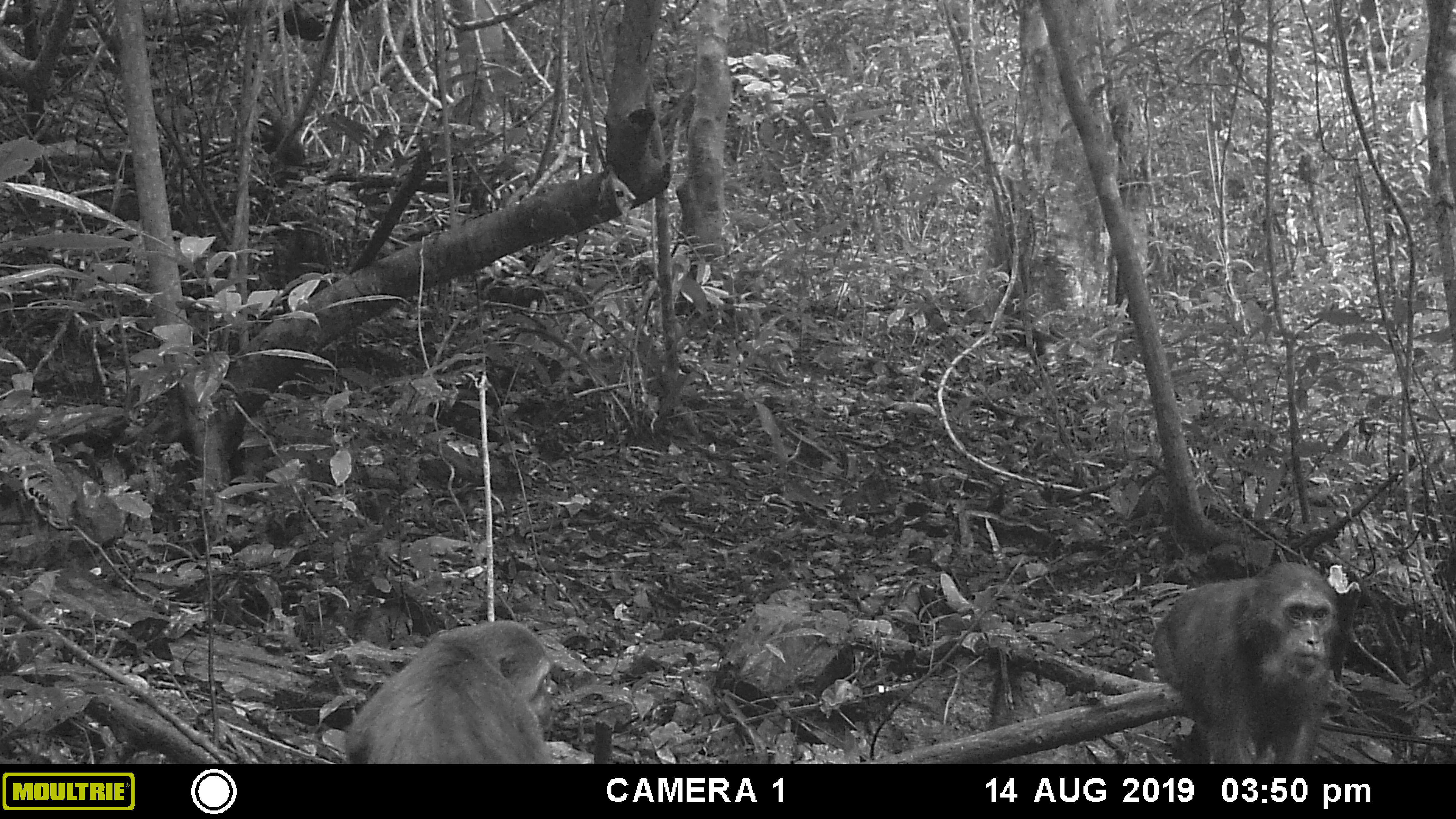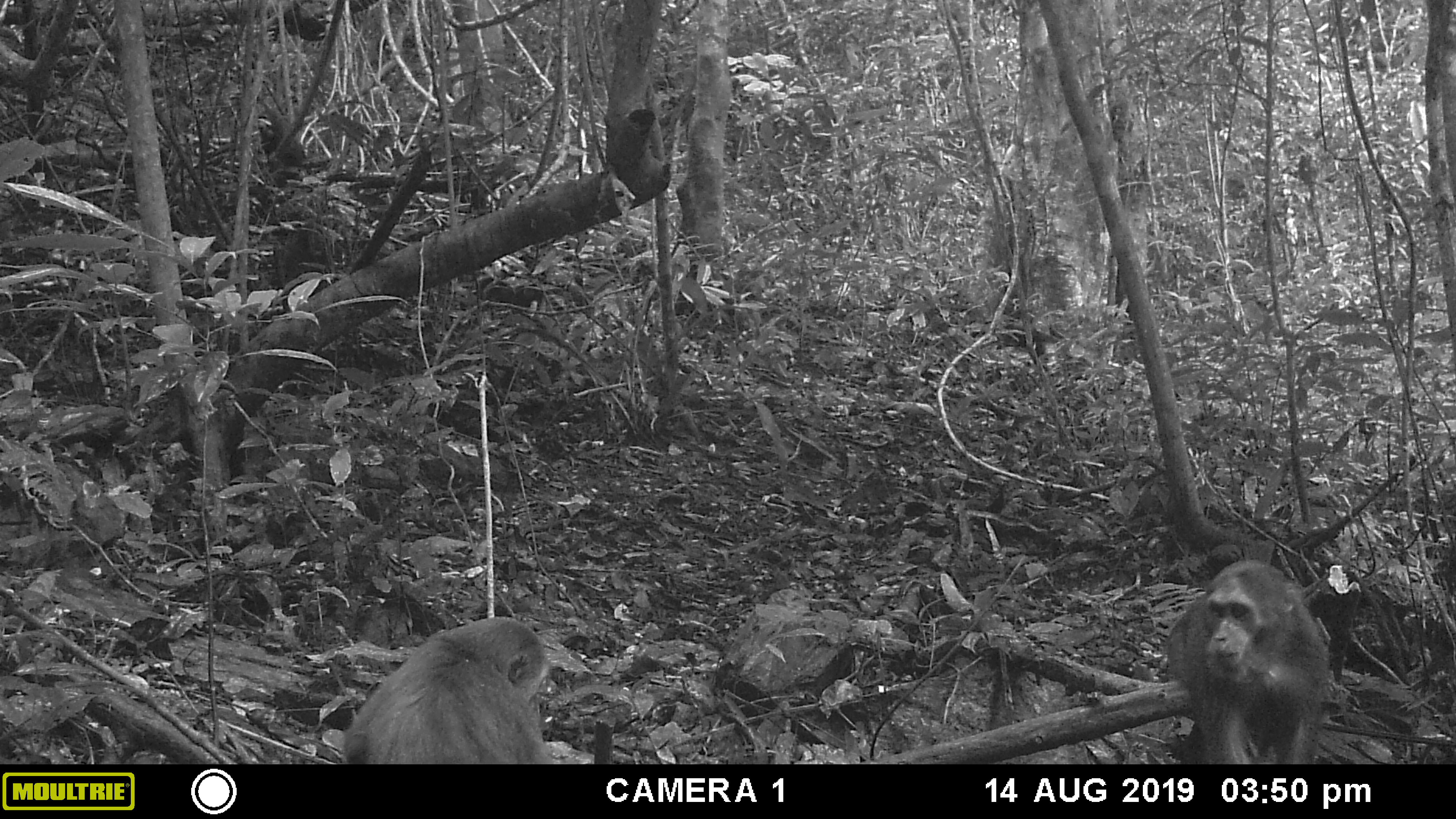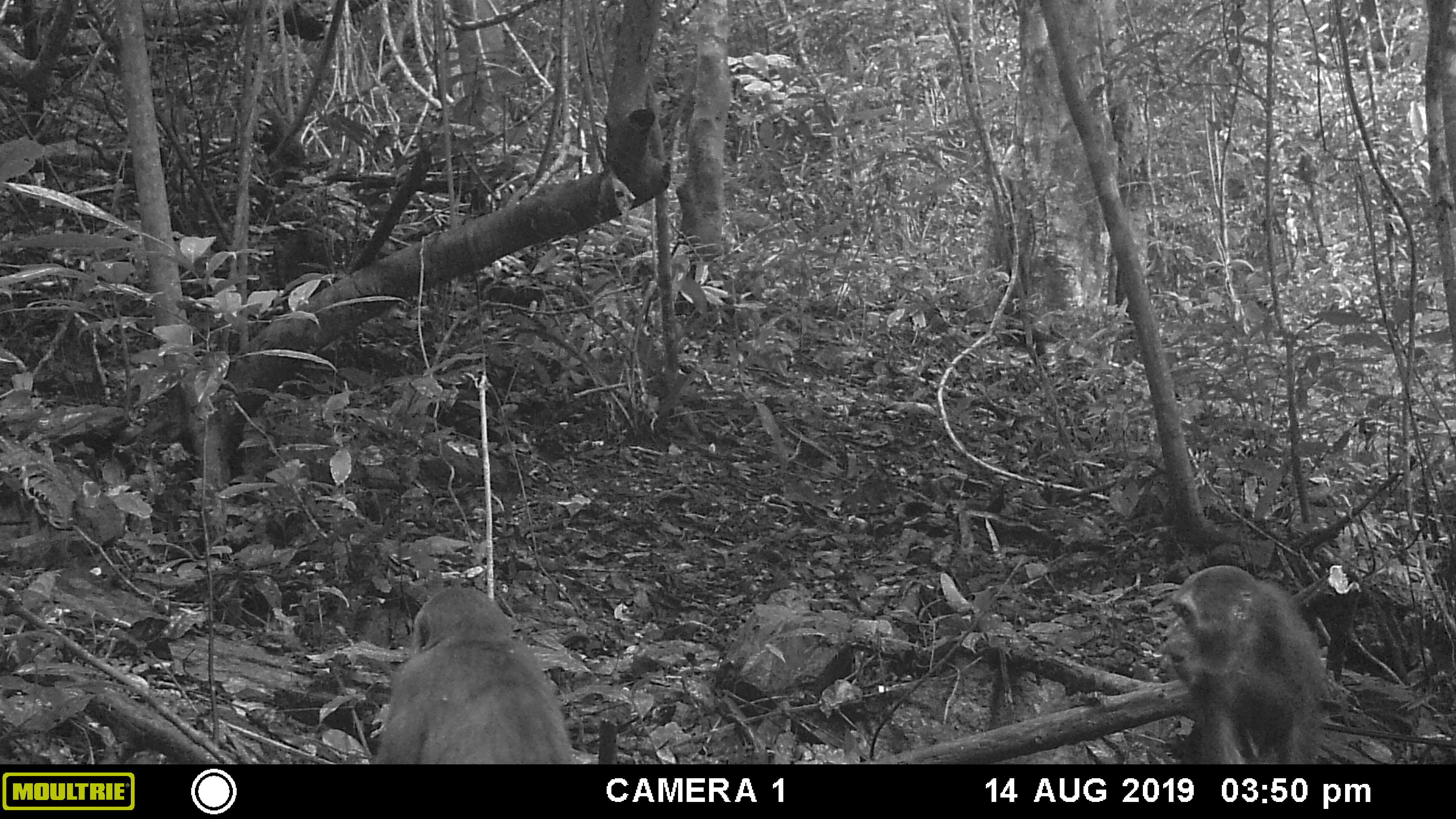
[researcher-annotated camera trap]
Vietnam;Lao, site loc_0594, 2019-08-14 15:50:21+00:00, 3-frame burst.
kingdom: Animalia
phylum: Chordata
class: Mammalia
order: Primates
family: Cercopithecidae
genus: Macaca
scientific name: Macaca arctoides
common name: stump-tailed macaque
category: stump tailed macaque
Stump tailed macaque (stump-tailed macaque) (Macaca arctoides). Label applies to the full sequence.